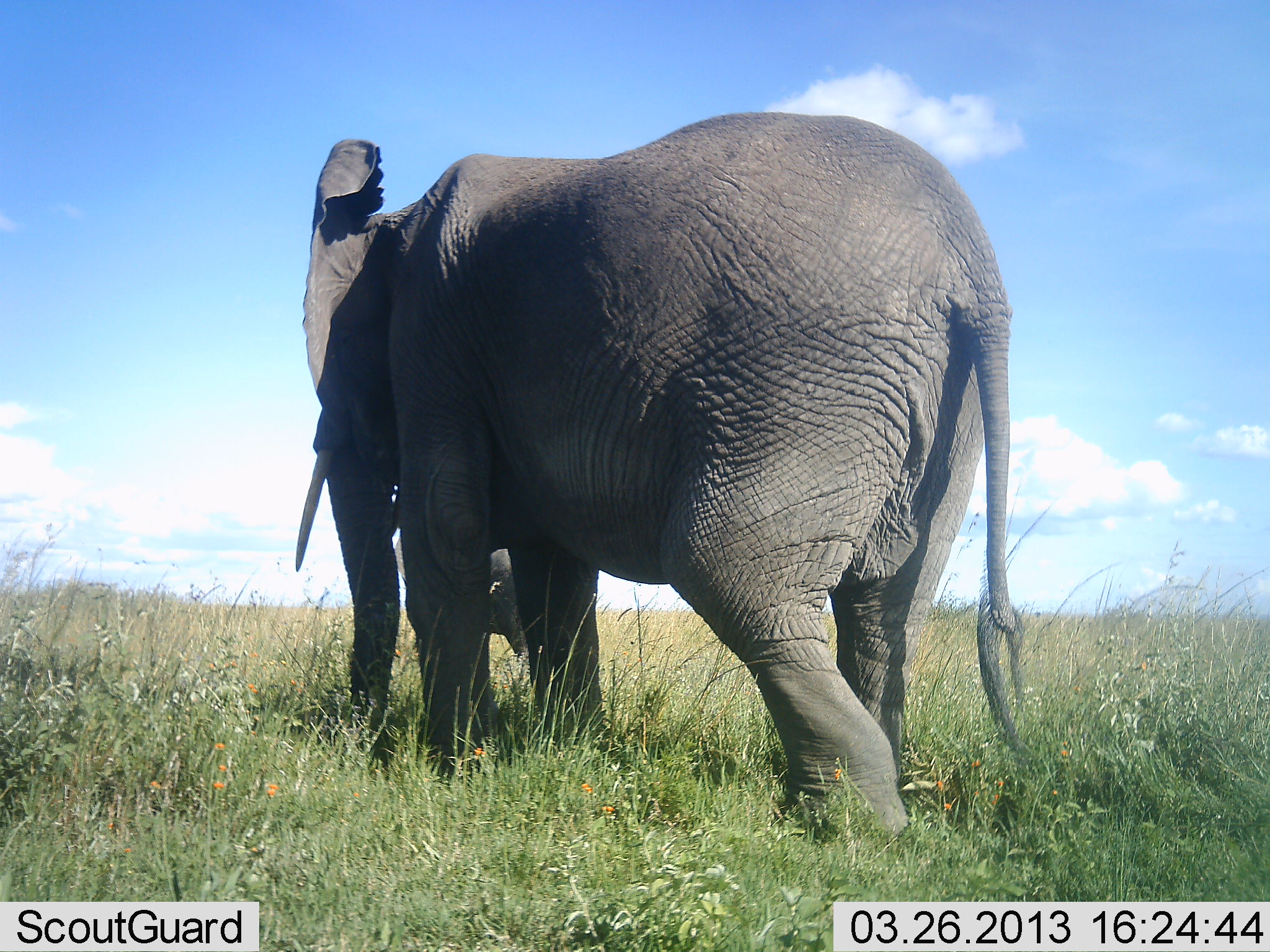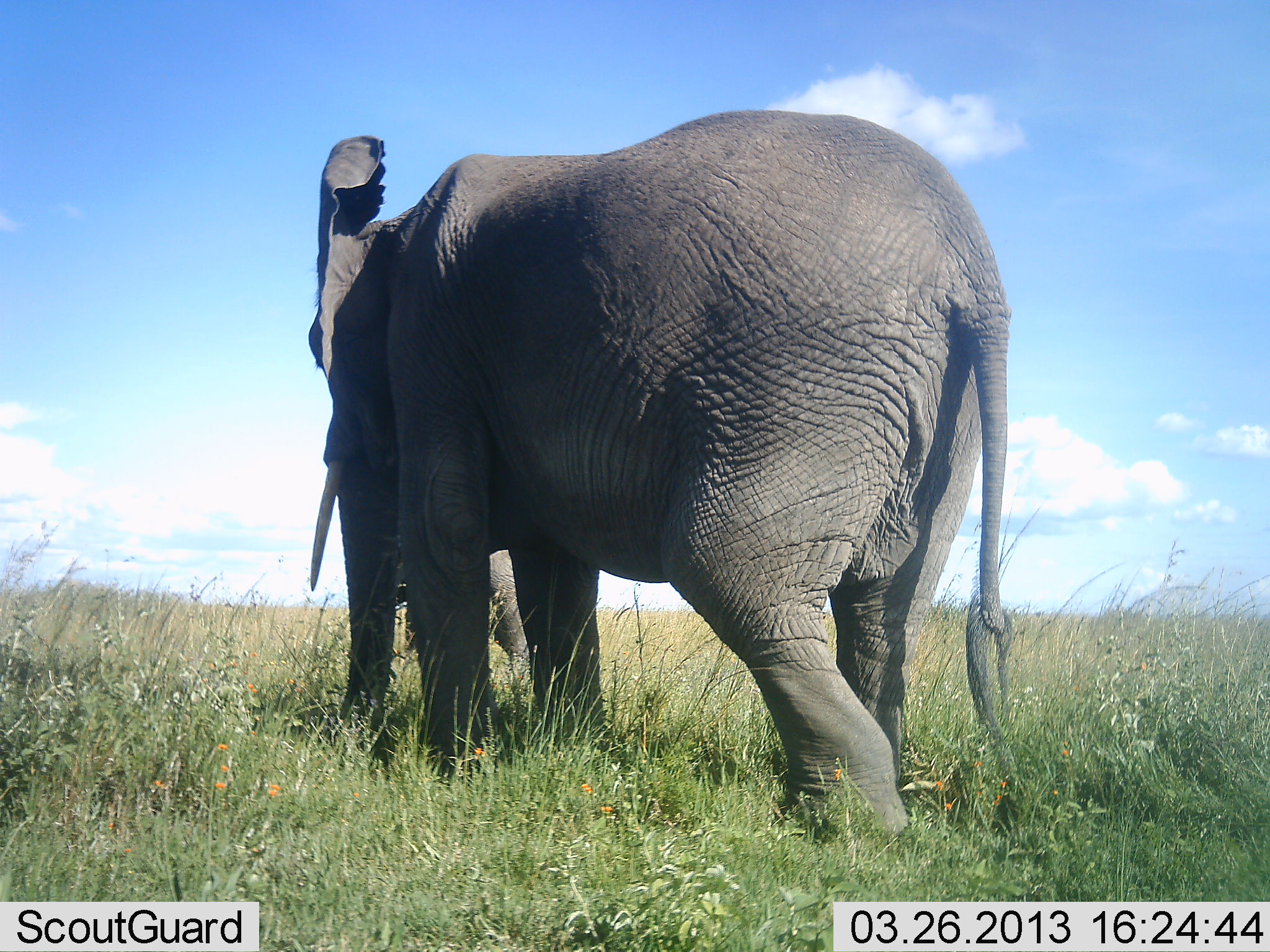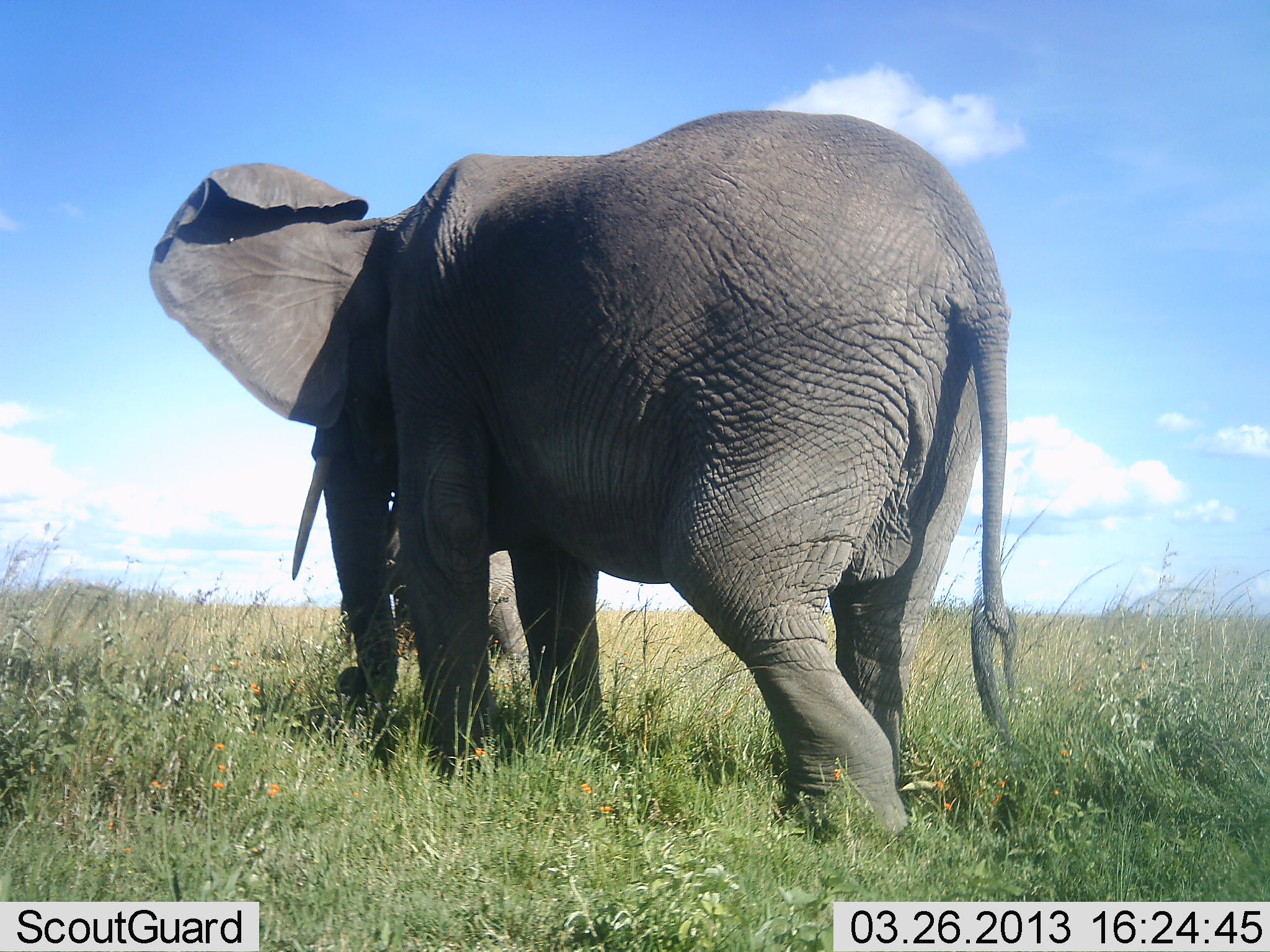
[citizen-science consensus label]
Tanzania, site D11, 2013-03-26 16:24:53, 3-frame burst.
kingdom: Animalia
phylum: Chordata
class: Mammalia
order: Proboscidea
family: Elephantidae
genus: Loxodonta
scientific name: Loxodonta africana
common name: african bush elephant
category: elephant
Elephant (african bush elephant) (Loxodonta africana), count 2. Behavior (volunteer vote fractions): standing 84%, resting 4%, moving 16%, interacting 4%. Young present (vote fraction): 16%. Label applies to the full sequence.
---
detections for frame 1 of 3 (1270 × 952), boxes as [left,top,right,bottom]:
animal: [289,112,1029,854]; [394,526,534,656]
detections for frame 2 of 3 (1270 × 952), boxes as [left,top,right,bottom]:
animal: [299,105,1024,860]; [387,543,533,674]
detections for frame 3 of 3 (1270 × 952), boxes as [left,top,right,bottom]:
animal: [148,110,1026,854]; [337,482,531,650]